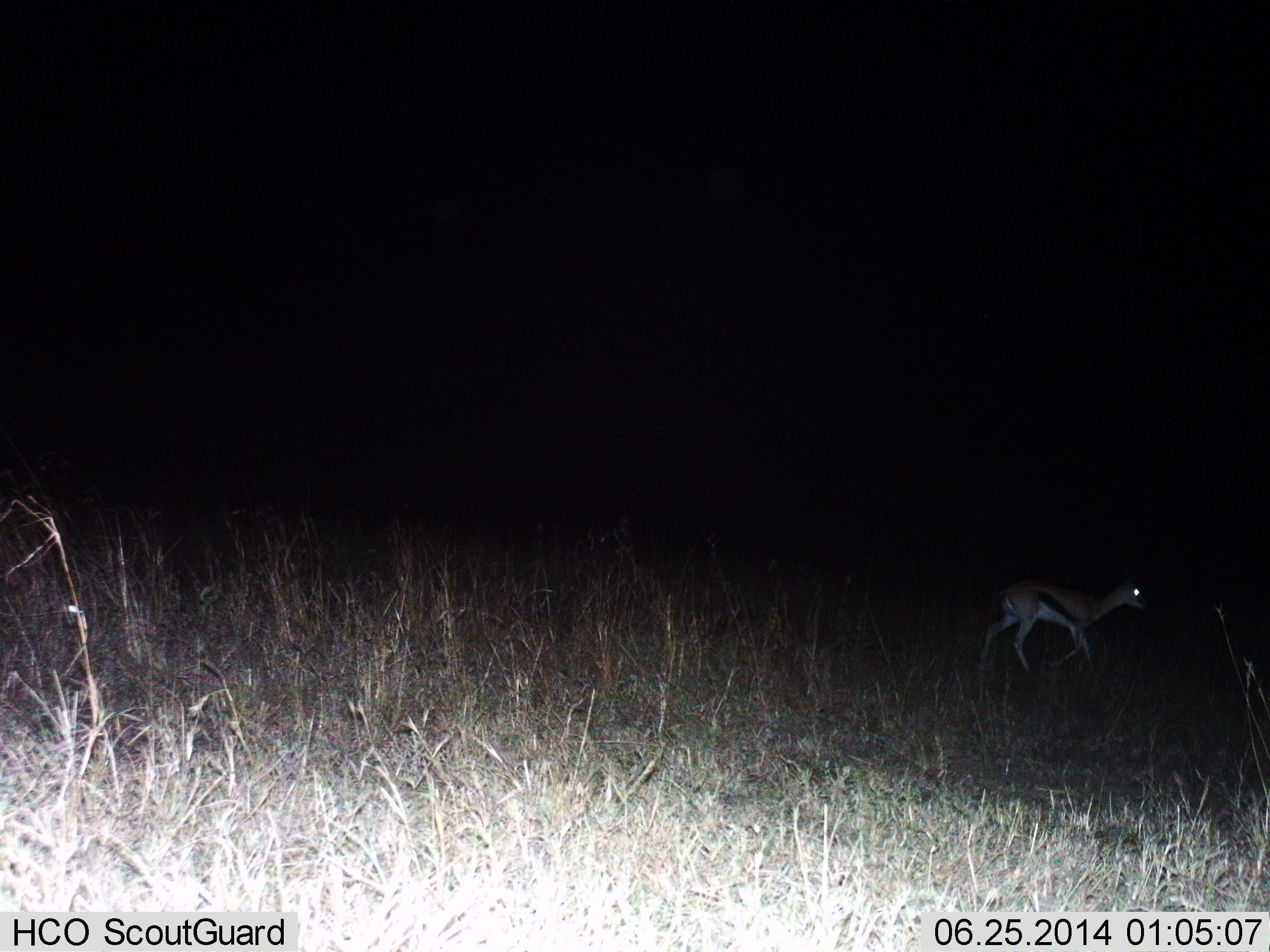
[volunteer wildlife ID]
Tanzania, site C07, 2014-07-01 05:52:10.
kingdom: Animalia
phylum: Chordata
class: Mammalia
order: Artiodactyla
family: Bovidae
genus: Eudorcas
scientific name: Eudorcas thomsonii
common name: thomson's gazelle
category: gazellethomsons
Gazellethomsons (thomson's gazelle) (Eudorcas thomsonii), count 1. Behavior (volunteer vote fractions): standing 0%, resting 0%, moving 100%, interacting 0%. Young present (vote fraction): 20%. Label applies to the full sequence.